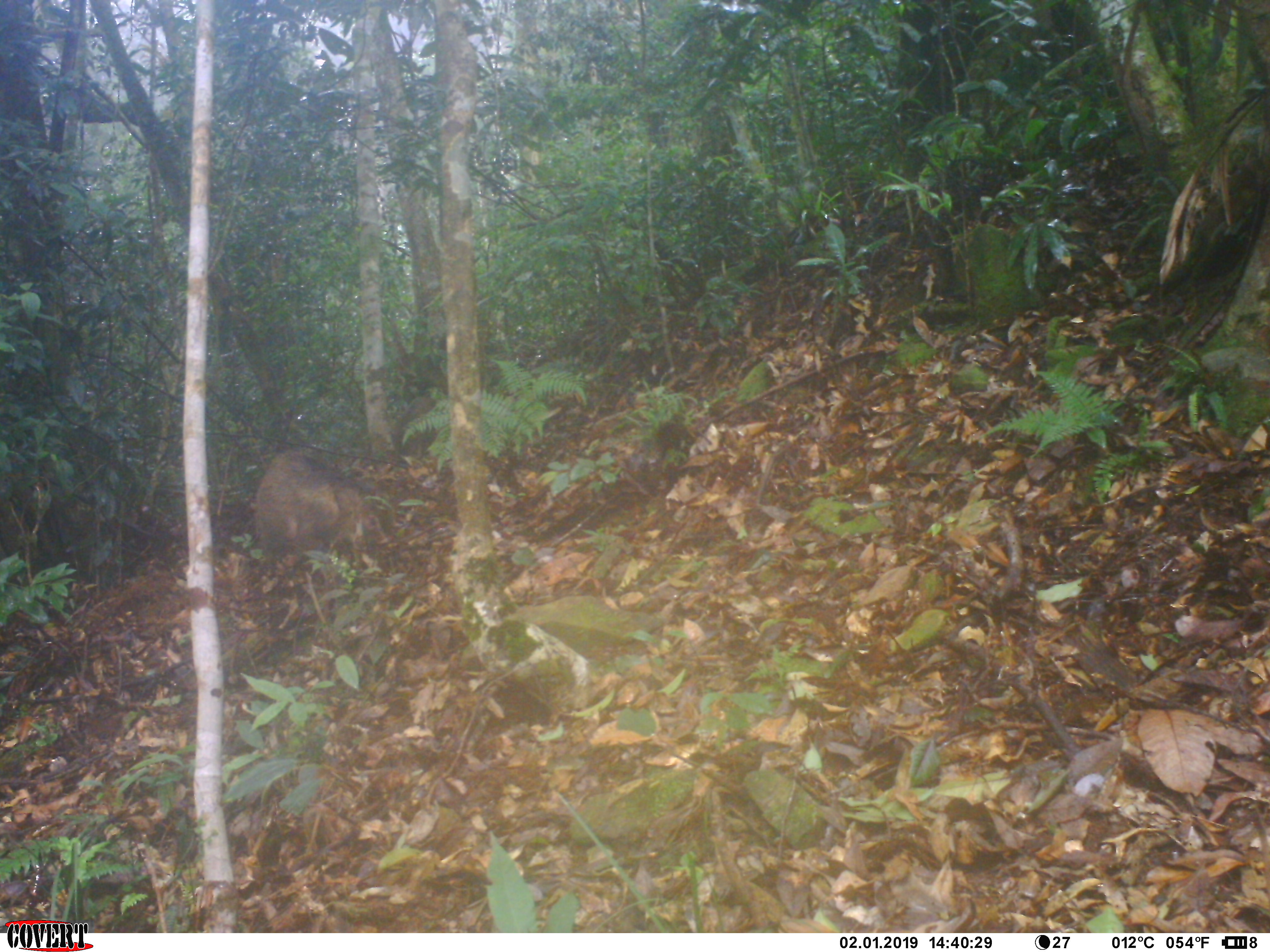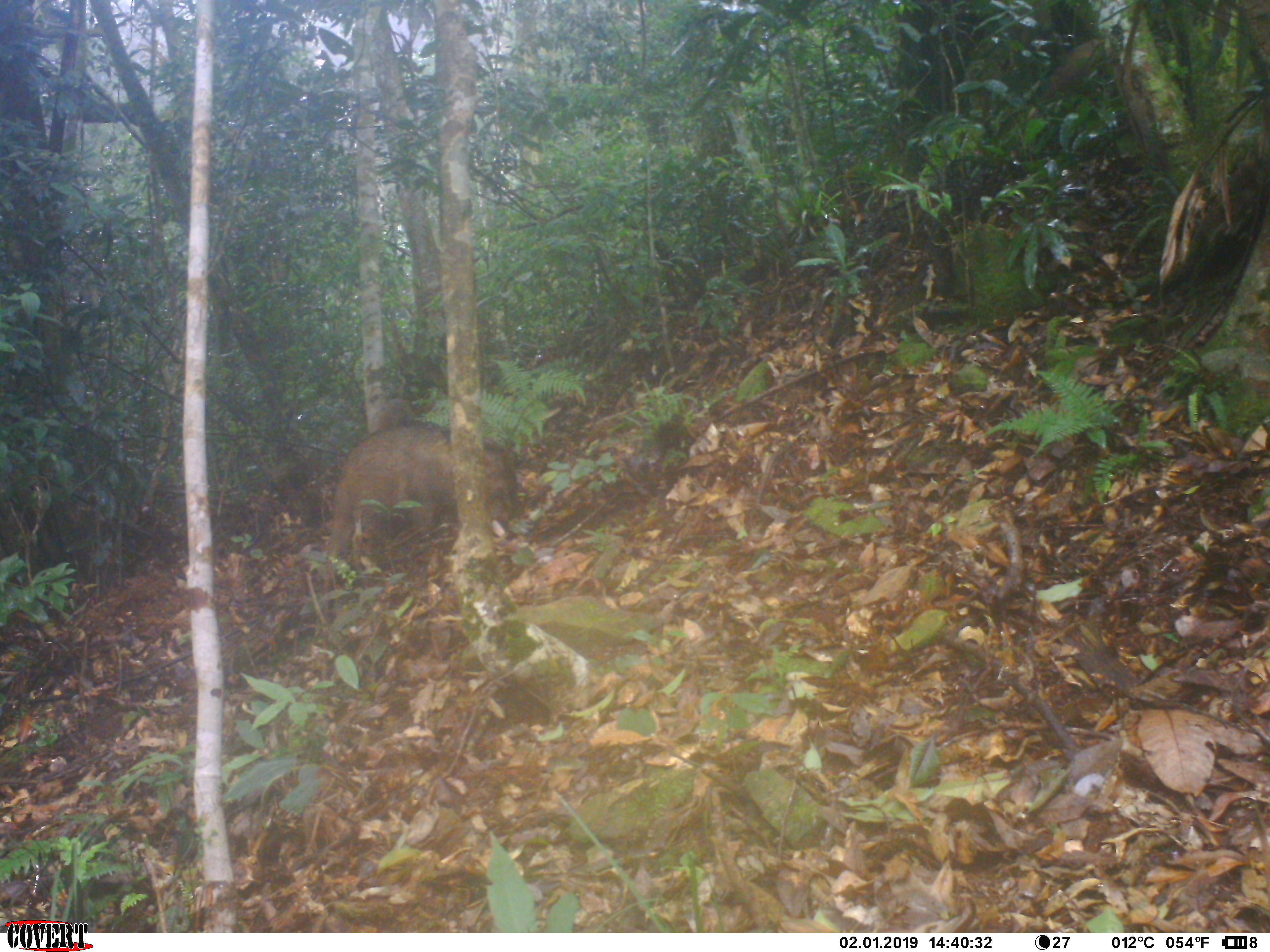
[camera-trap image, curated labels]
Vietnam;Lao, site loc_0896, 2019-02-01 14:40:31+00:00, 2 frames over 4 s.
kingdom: Animalia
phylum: Chordata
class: Mammalia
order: Artiodactyla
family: Suidae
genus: Sus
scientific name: Sus scrofa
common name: eurasian wild pig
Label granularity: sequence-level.